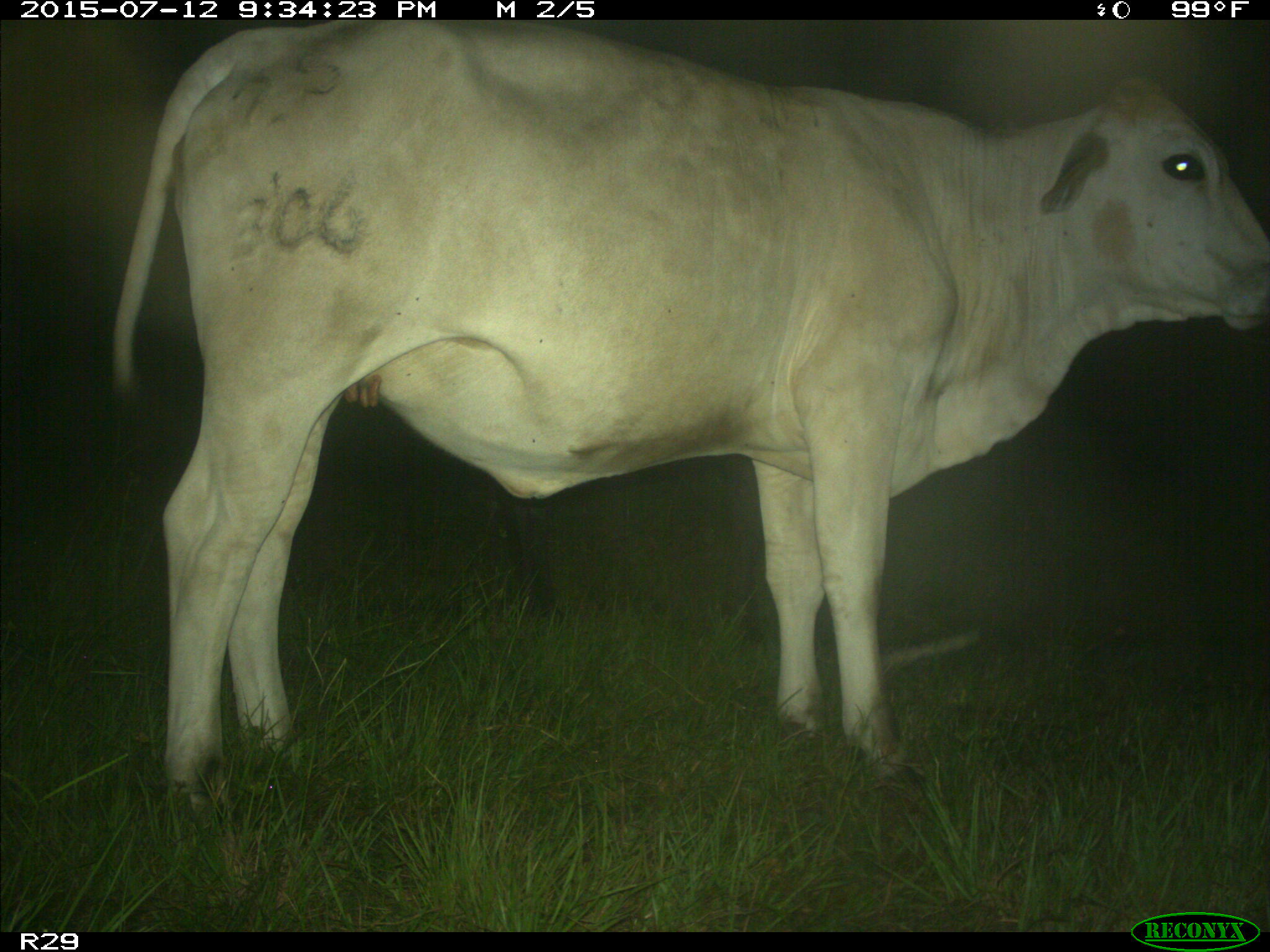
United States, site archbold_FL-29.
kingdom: Animalia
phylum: Chordata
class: Mammalia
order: Artiodactyla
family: Bovidae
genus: Bos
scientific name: Bos taurus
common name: domestic cow